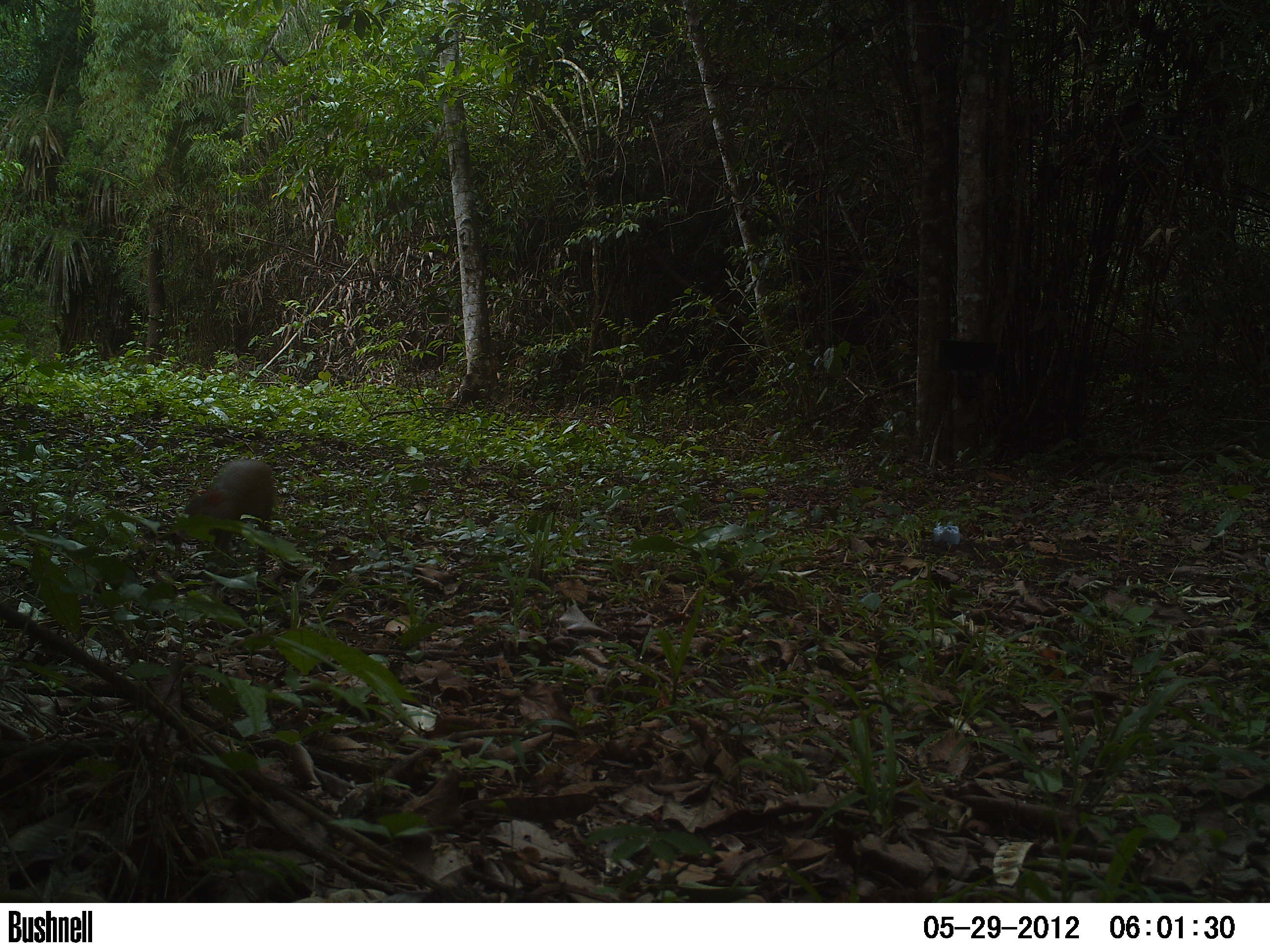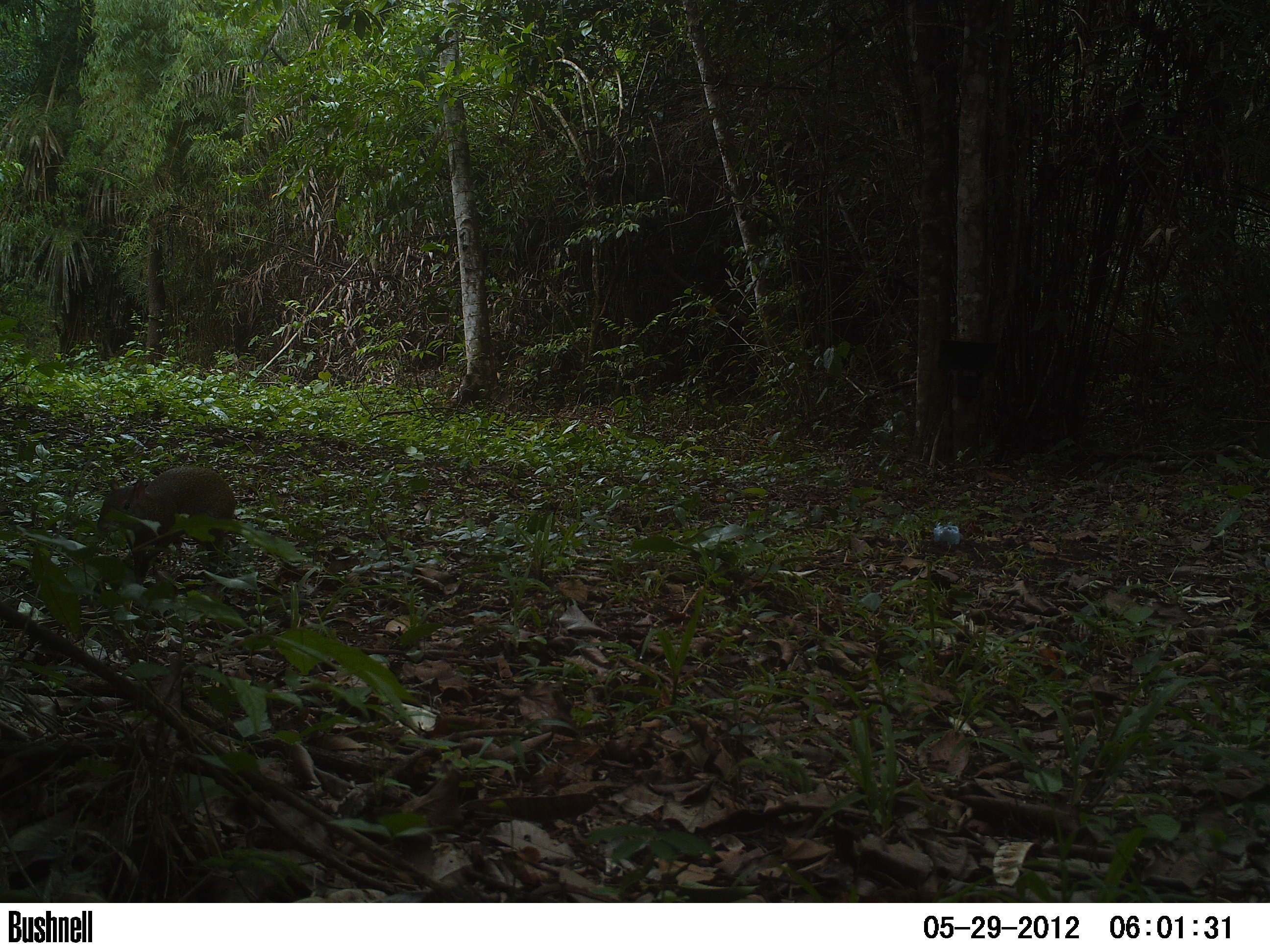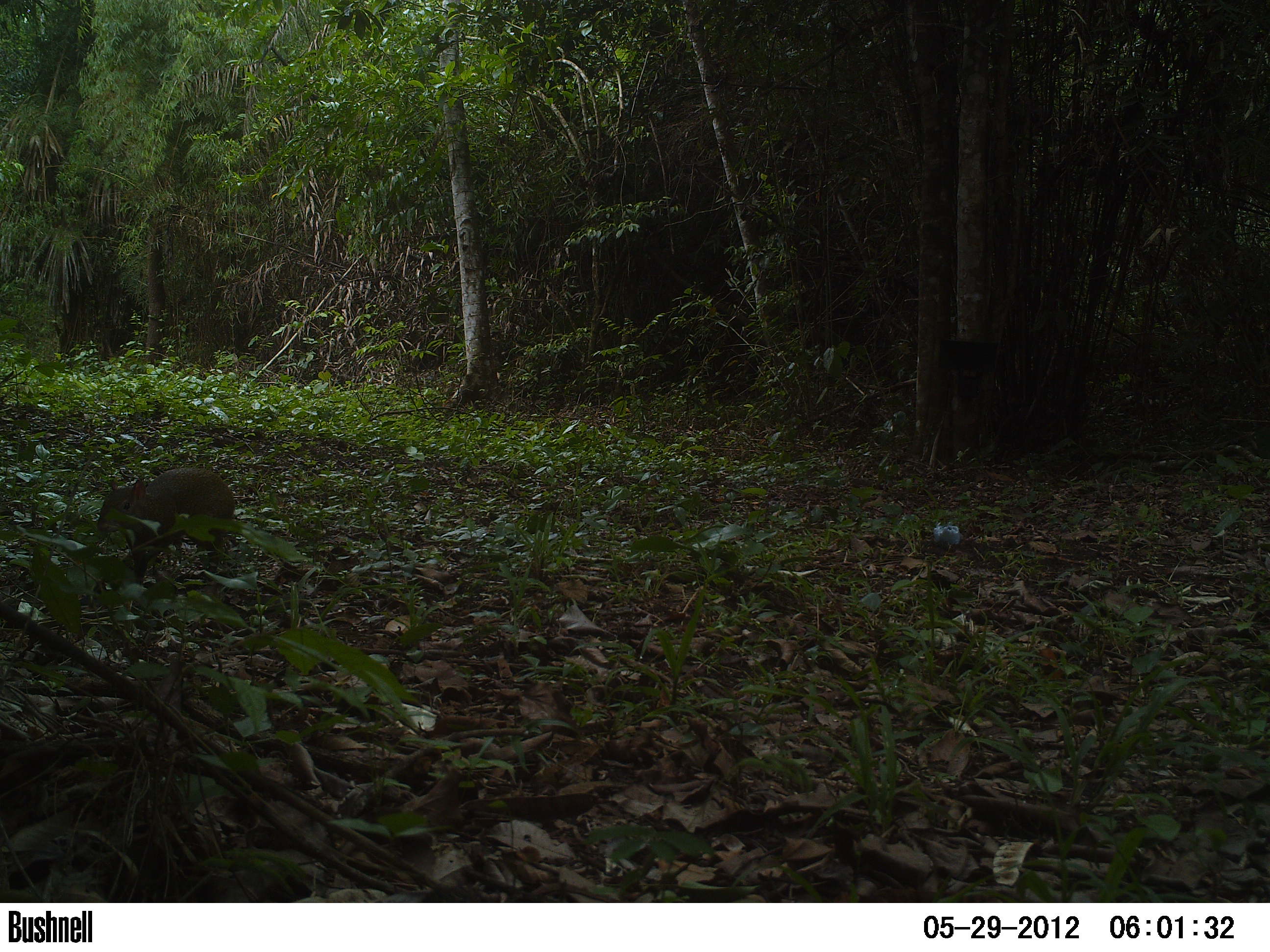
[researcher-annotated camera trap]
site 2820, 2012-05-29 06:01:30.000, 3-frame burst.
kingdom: Animalia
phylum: Chordata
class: Mammalia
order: Rodentia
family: Dasyproctidae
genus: Dasyprocta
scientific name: Dasyprocta punctata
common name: central american agouti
Dasyprocta punctata (central american agouti), count 1, age adult.